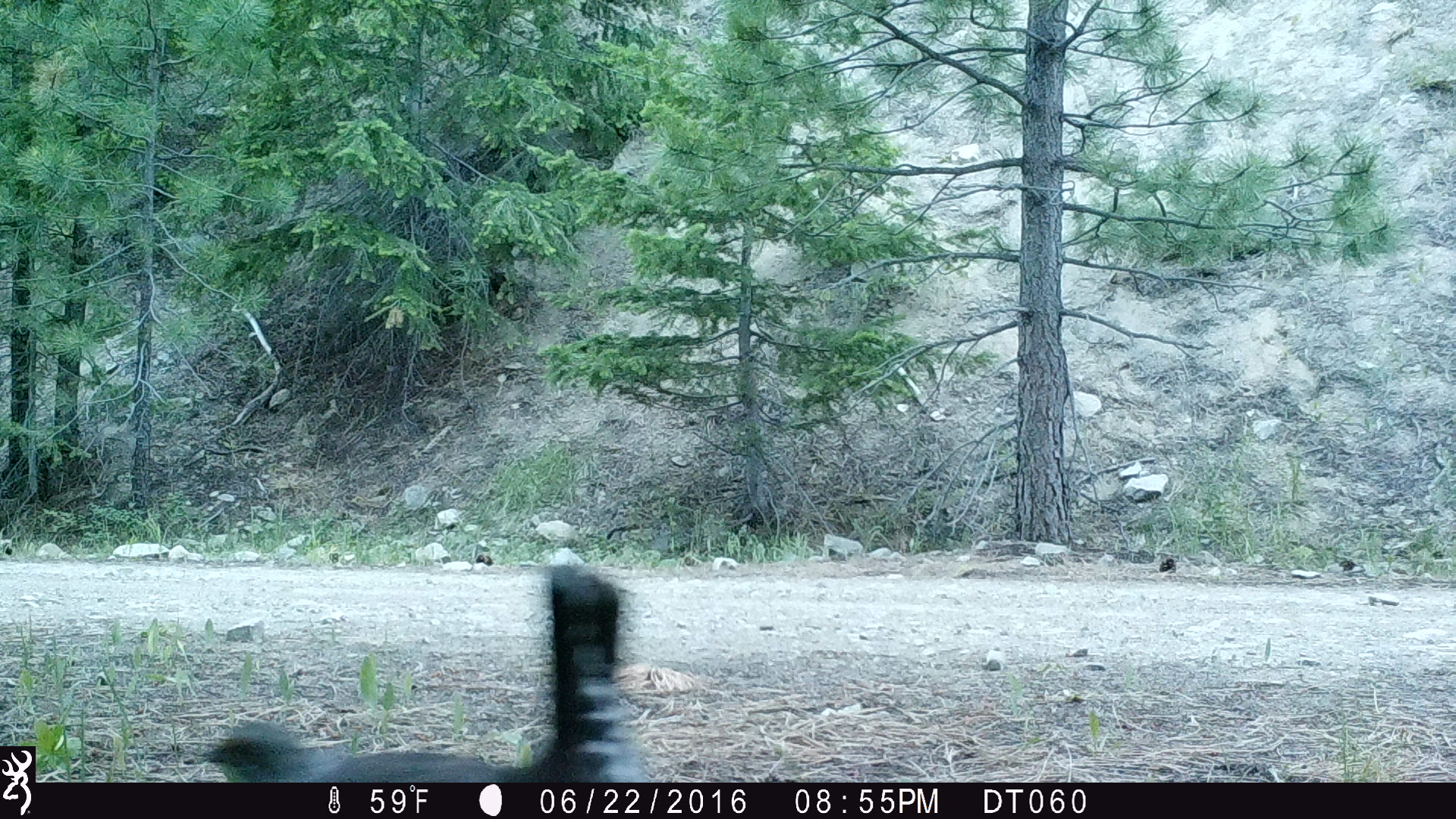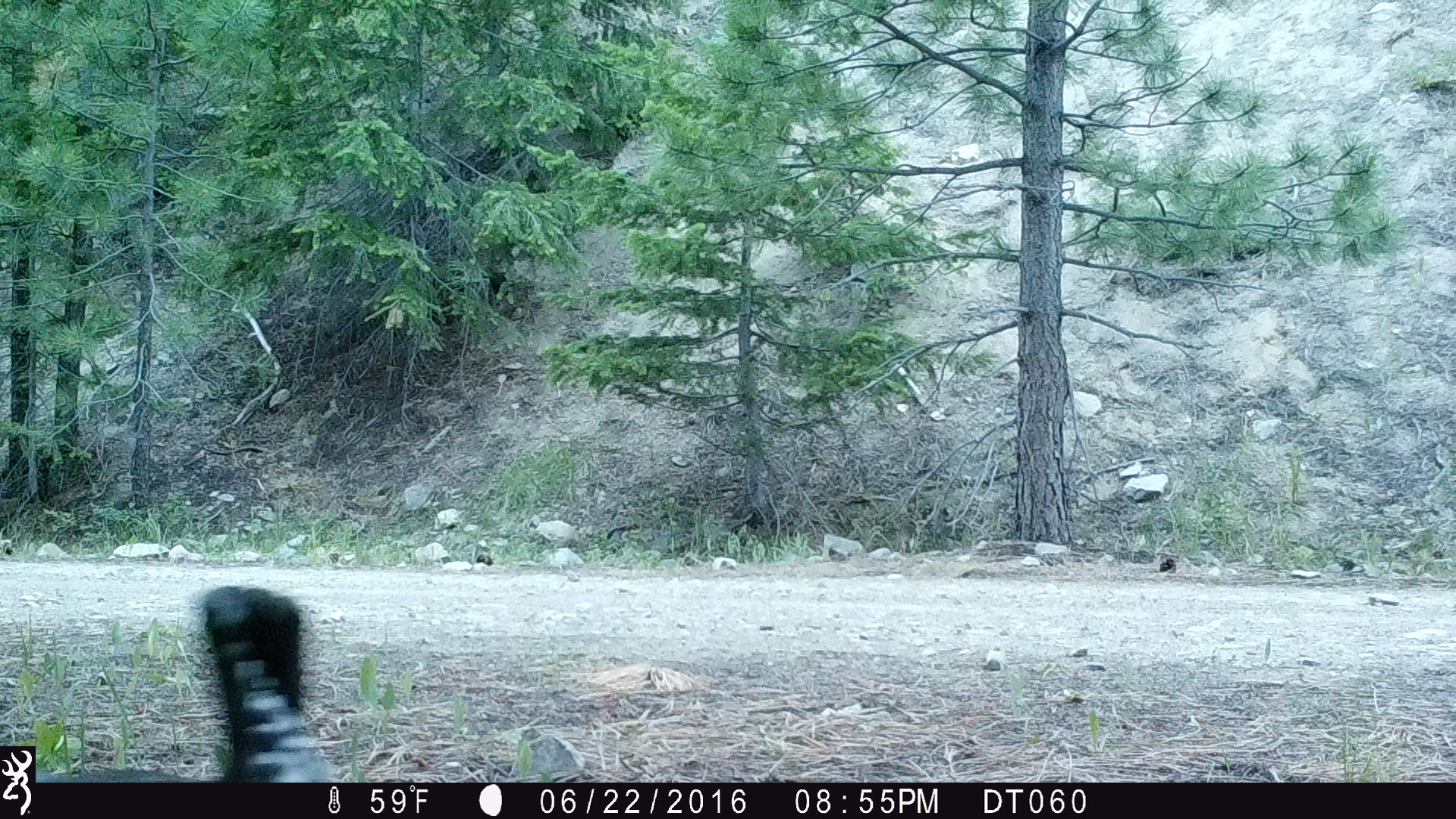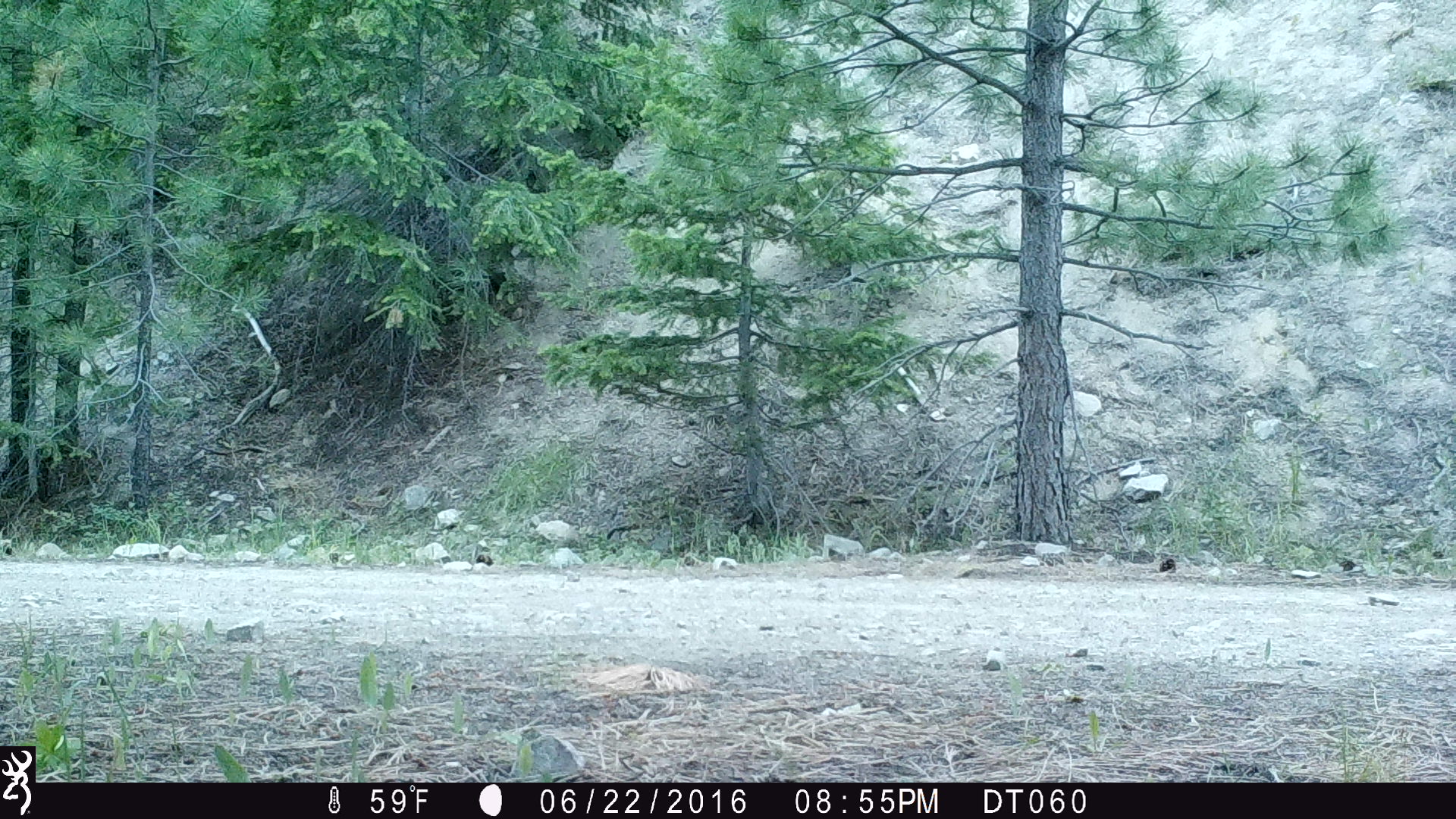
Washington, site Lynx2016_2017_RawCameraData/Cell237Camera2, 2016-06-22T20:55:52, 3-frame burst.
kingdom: Animalia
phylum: Chordata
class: Aves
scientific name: Aves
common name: birds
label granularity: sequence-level